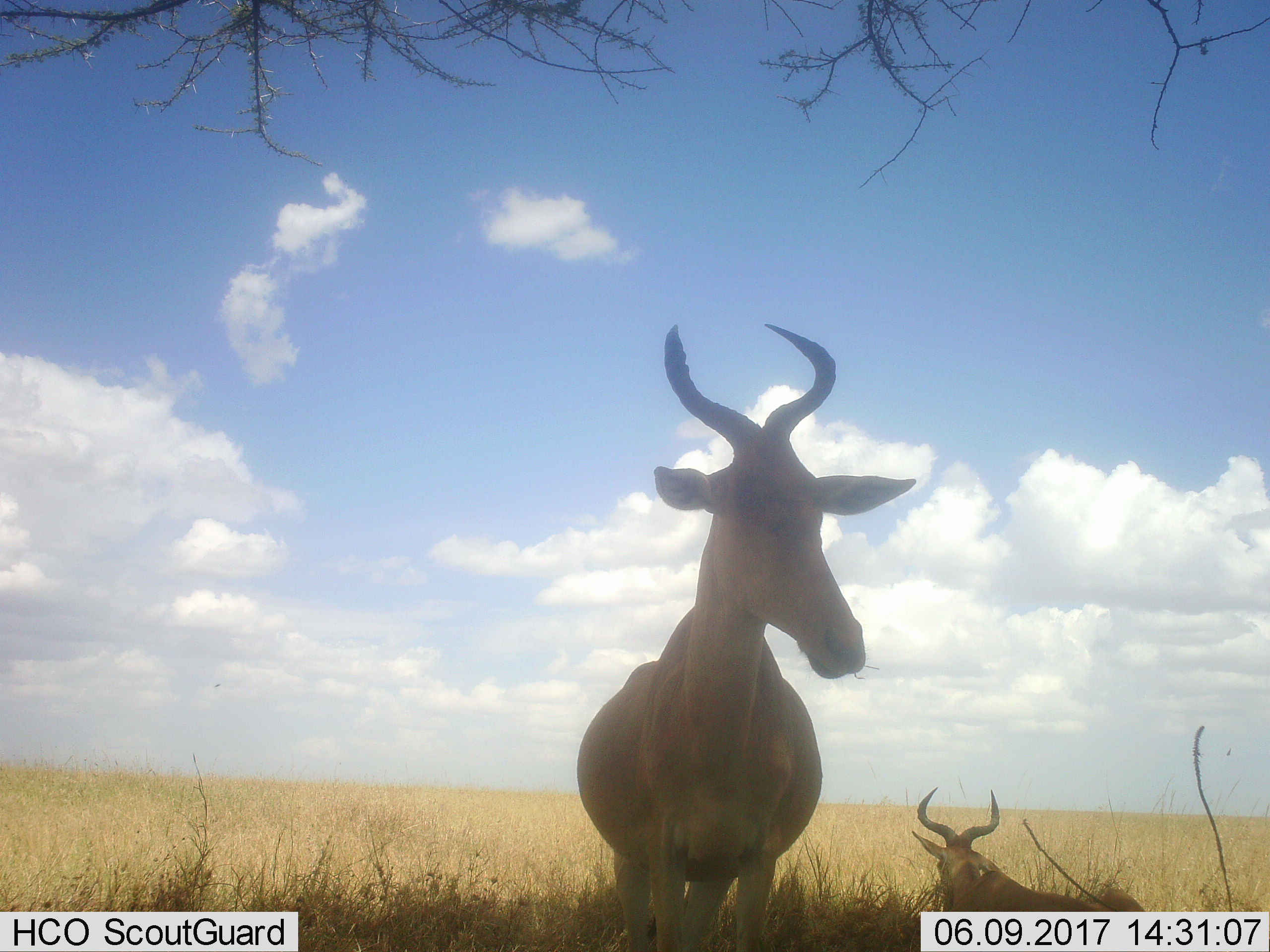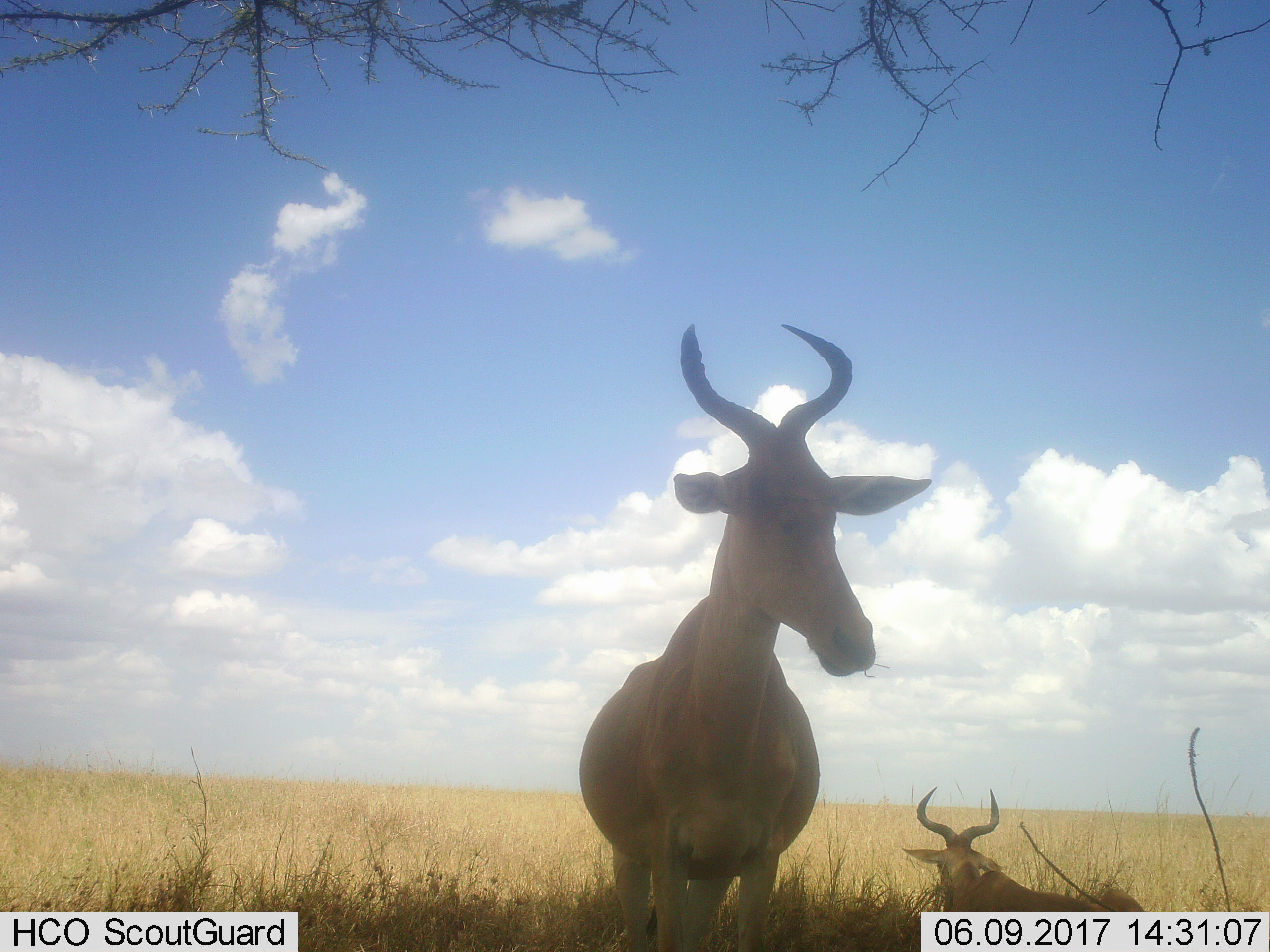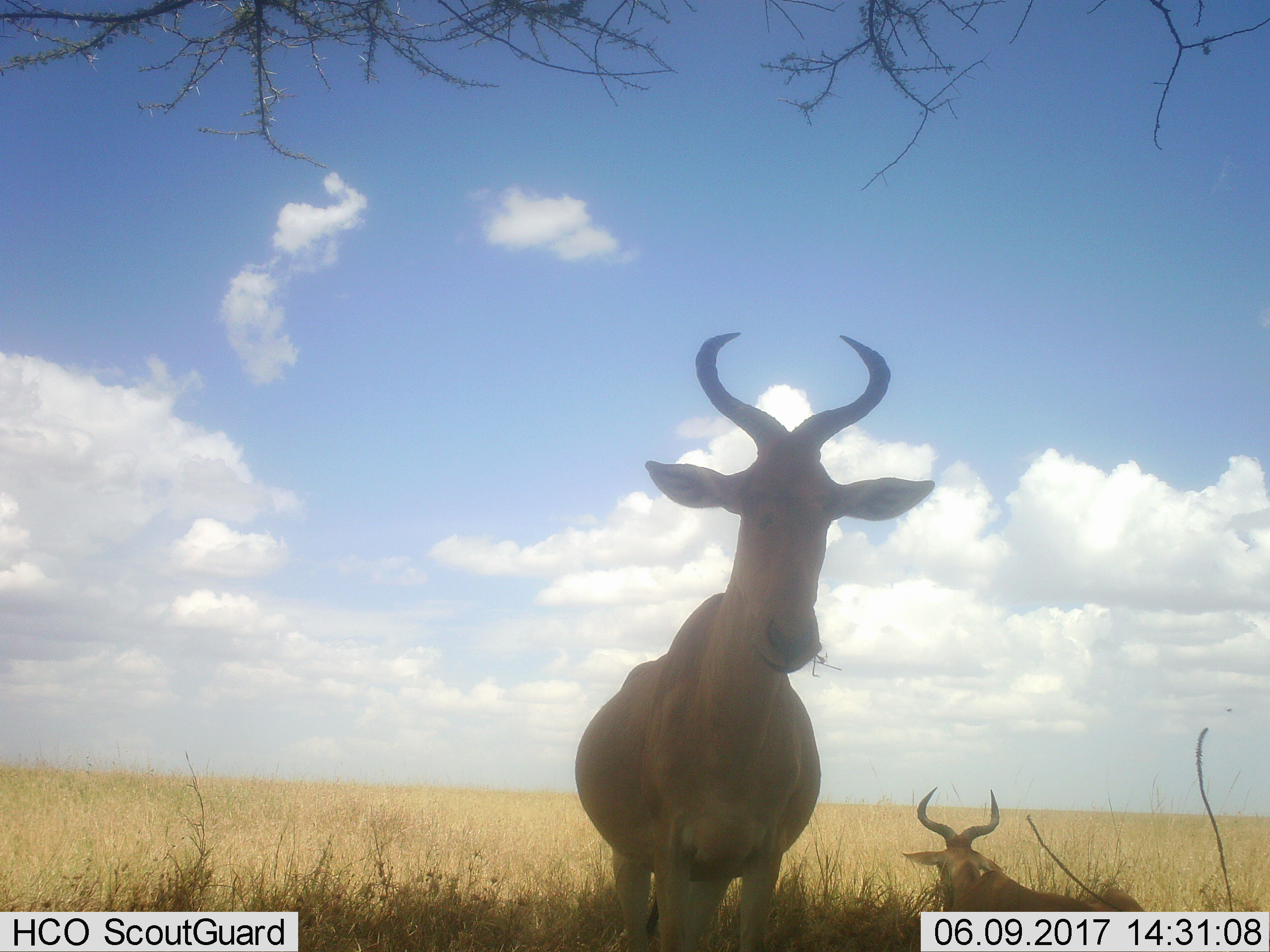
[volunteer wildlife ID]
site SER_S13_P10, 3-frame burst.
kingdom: Animalia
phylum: Chordata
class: Mammalia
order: Artiodactyla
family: Bovidae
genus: Alcelaphus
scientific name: Alcelaphus buselaphus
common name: hartebeest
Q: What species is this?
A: Hartebeest (Alcelaphus buselaphus).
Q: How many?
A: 2.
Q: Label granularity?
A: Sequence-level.